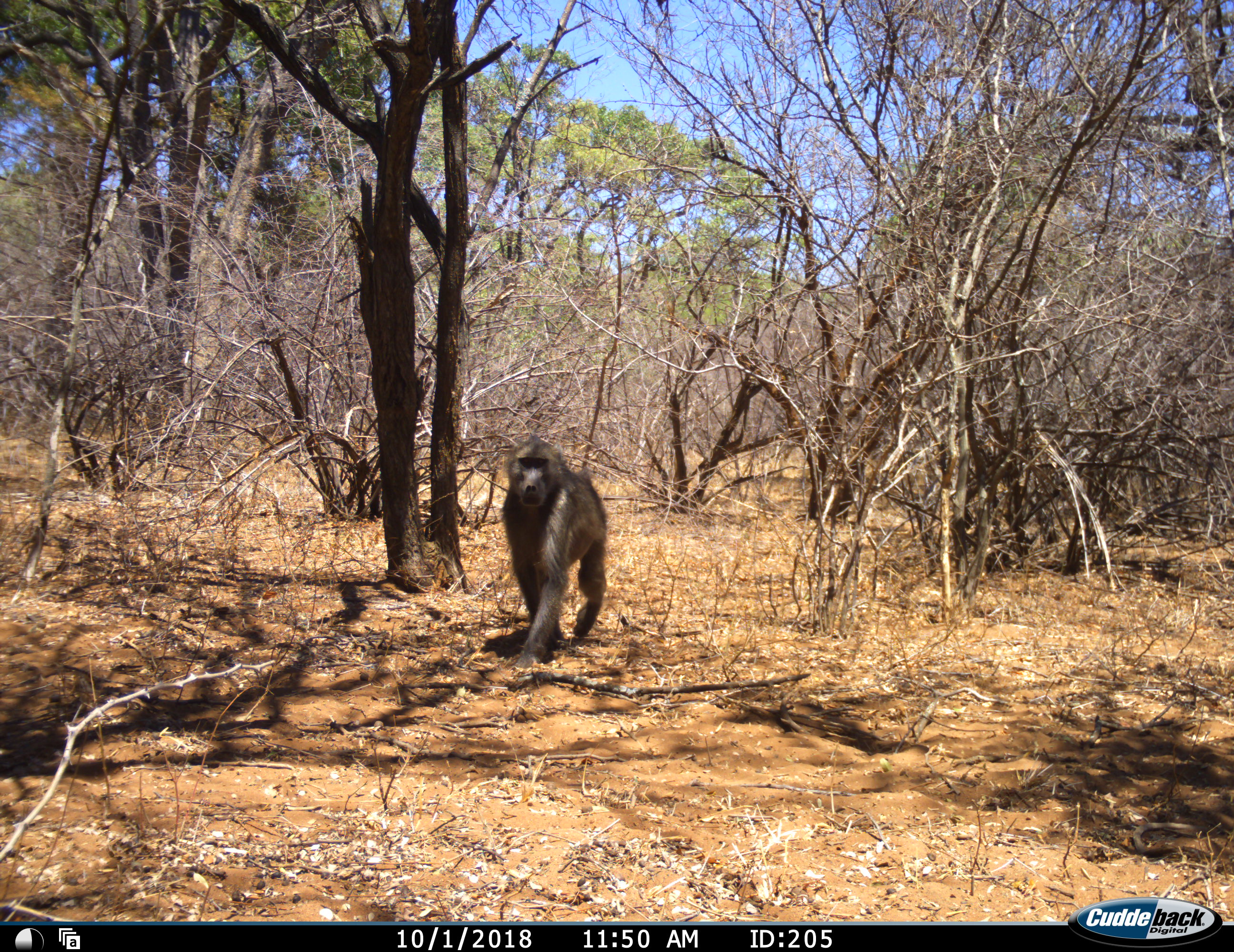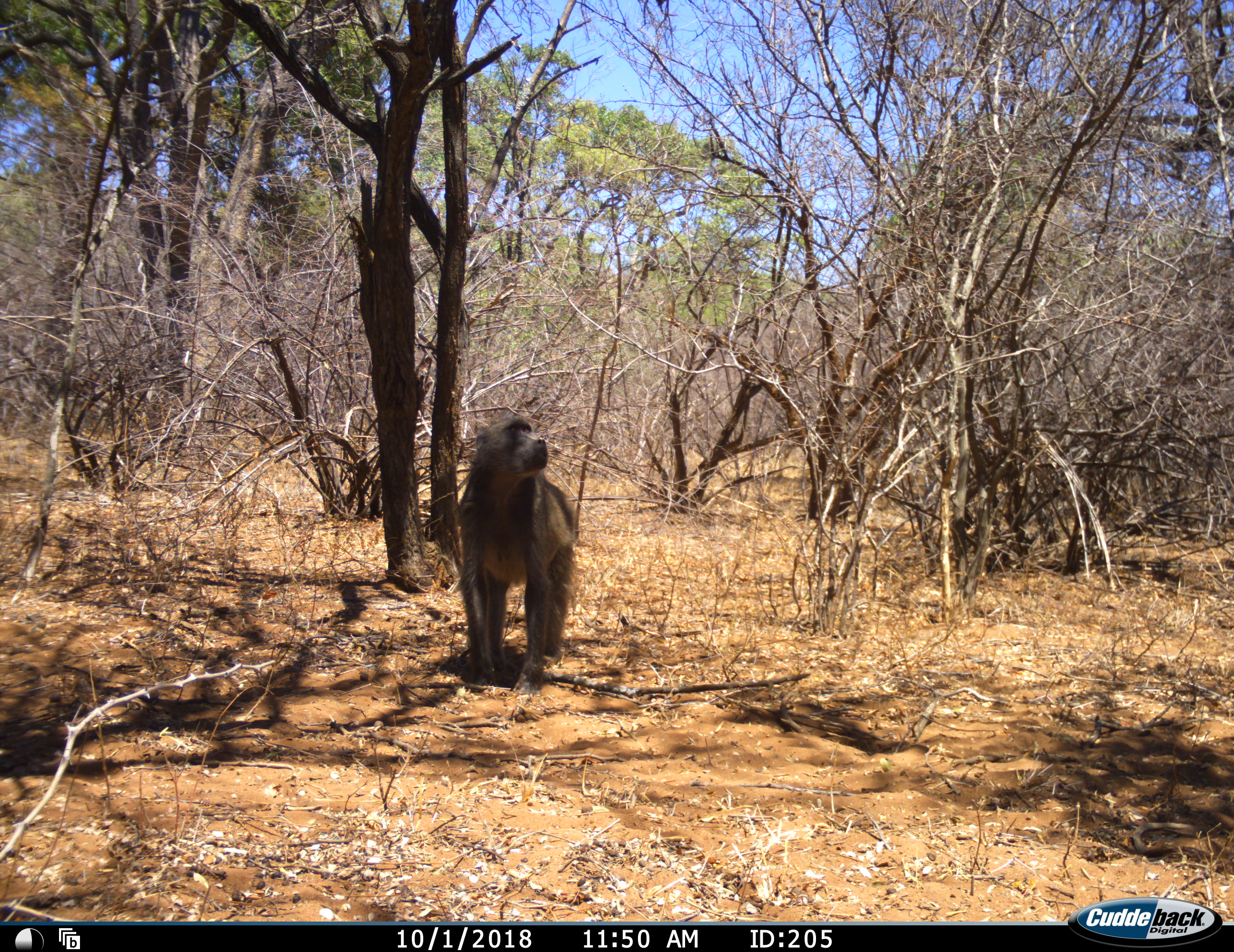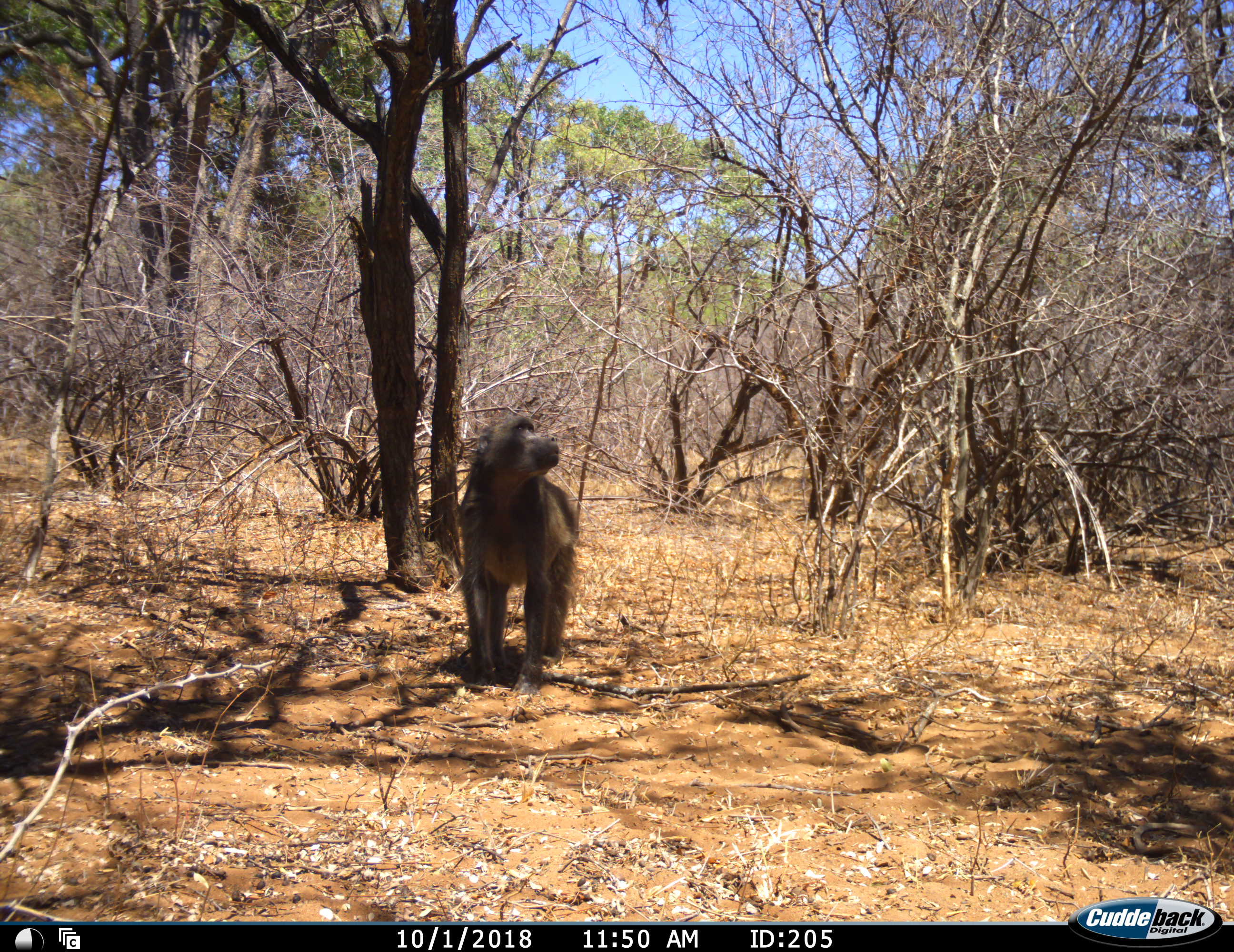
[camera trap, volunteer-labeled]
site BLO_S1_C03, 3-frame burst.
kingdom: Animalia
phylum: Chordata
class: Mammalia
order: Primates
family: Cercopithecidae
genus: Papio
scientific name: Papio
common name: baboon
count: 1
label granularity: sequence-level